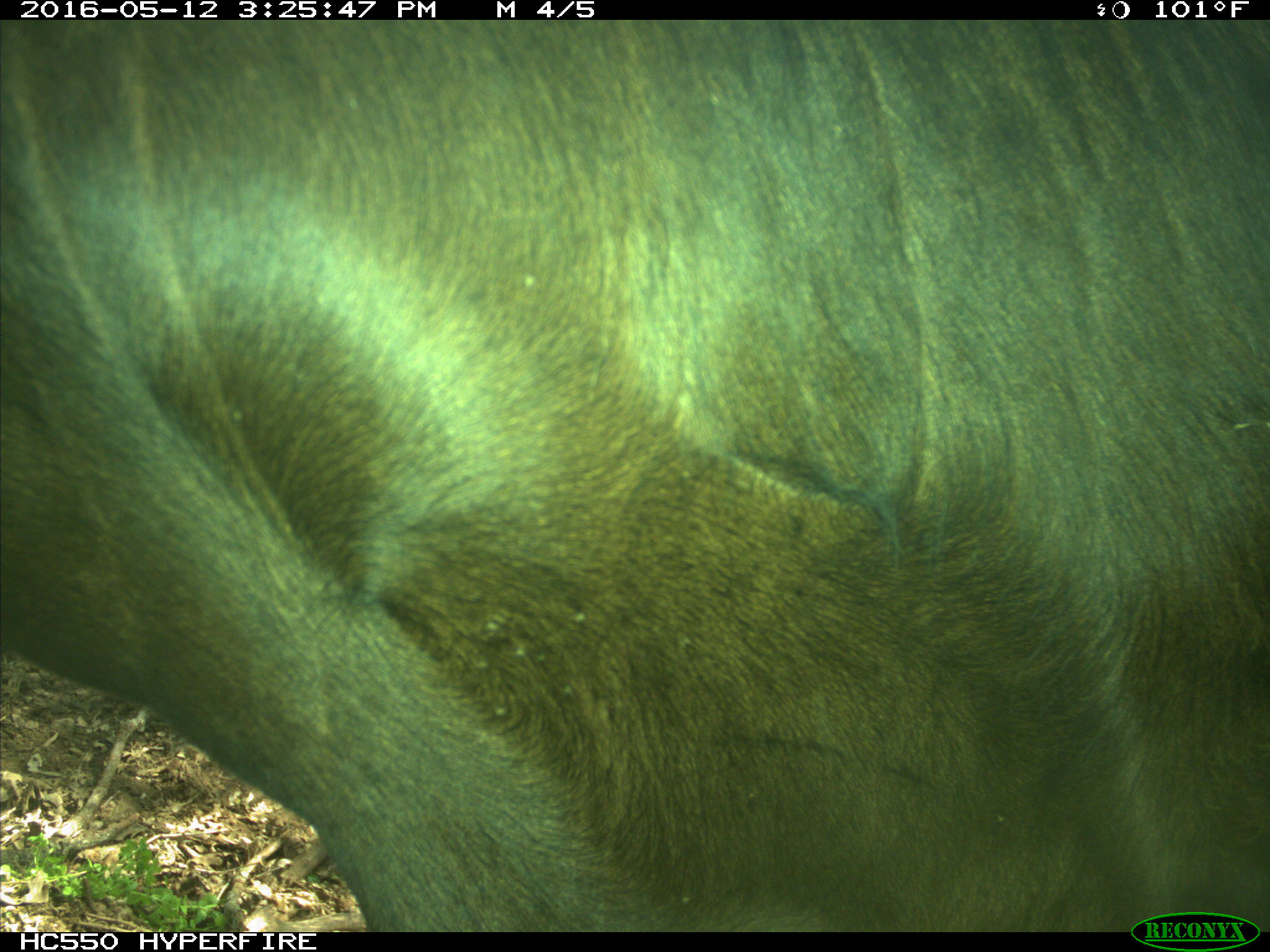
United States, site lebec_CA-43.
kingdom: Animalia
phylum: Chordata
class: Mammalia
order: Artiodactyla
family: Bovidae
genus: Bos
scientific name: Bos taurus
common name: domestic cow